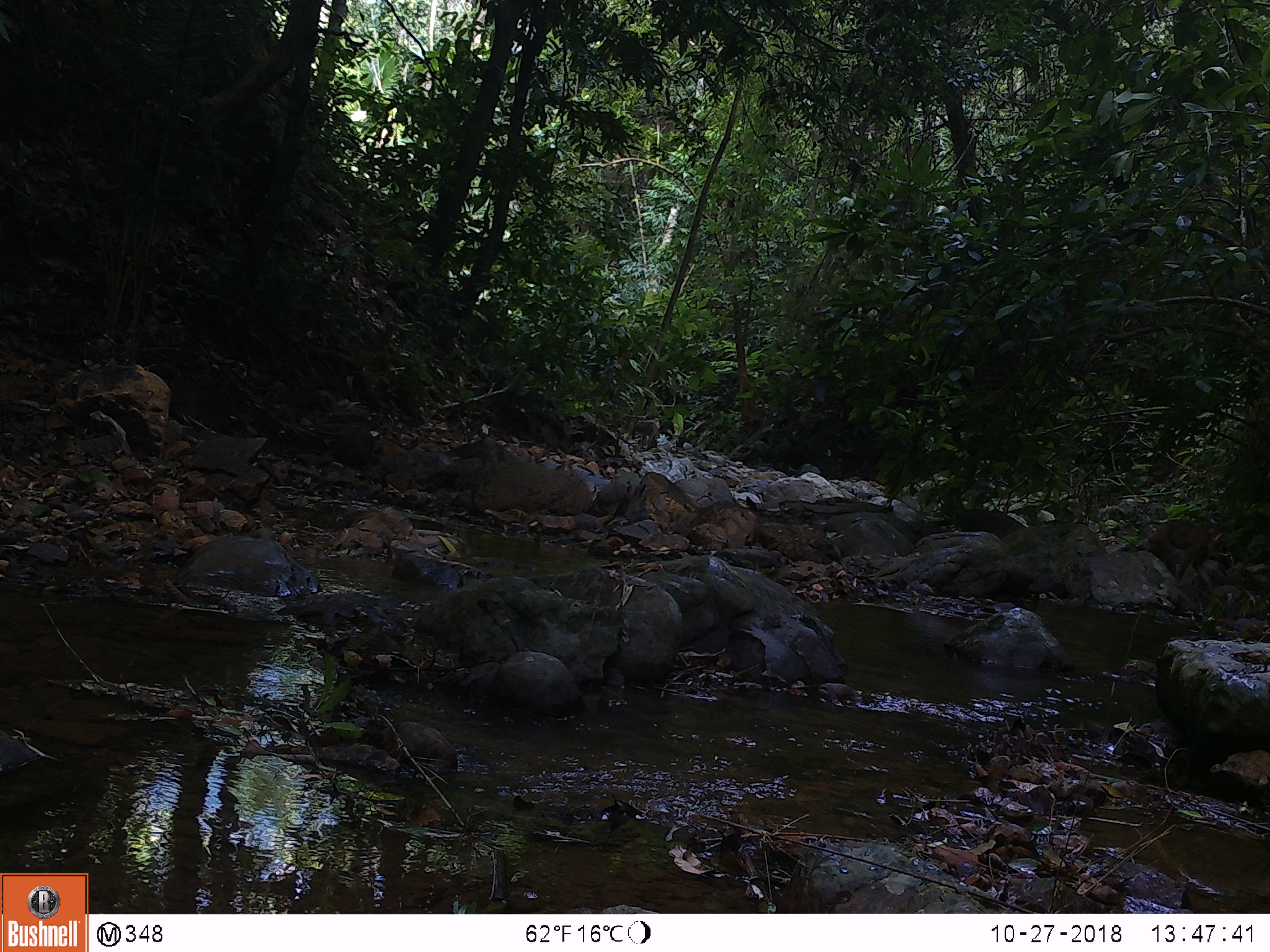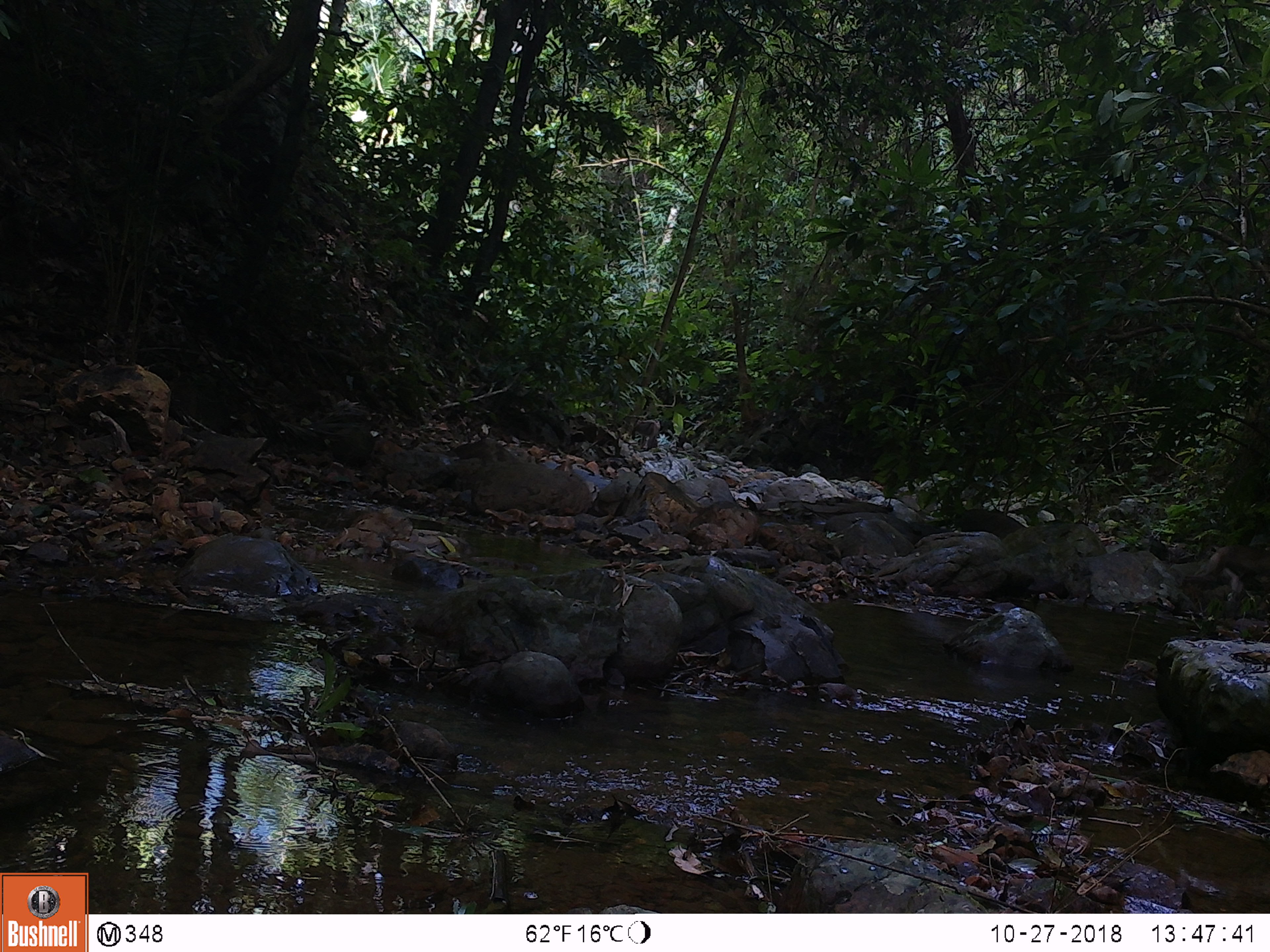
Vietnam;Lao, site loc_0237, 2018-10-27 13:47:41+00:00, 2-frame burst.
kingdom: Animalia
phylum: Chordata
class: Mammalia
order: Primates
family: Cercopithecidae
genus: Macaca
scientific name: Macaca nemestrina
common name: pig-tailed macaque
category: pig tailed macaque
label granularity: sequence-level